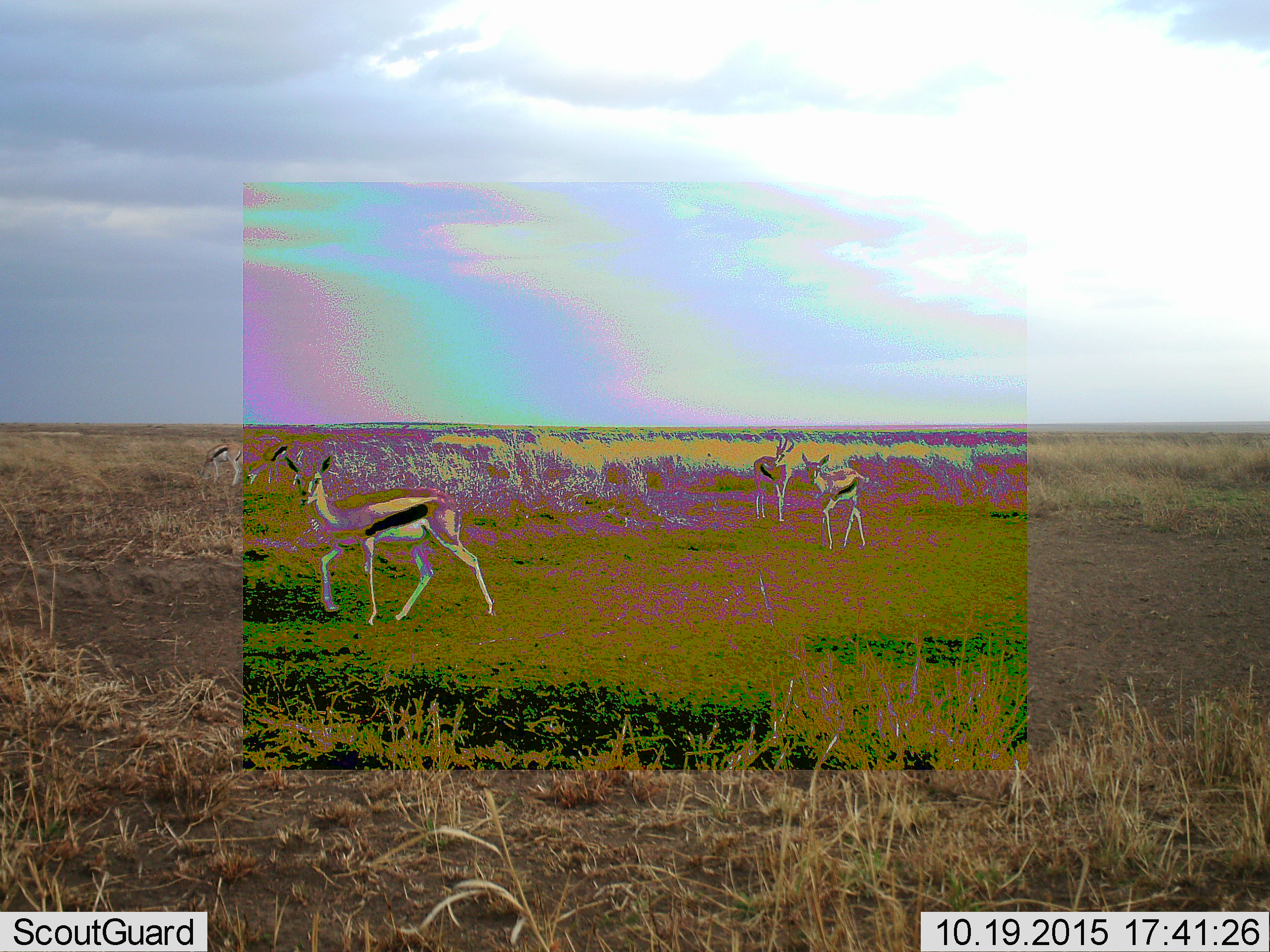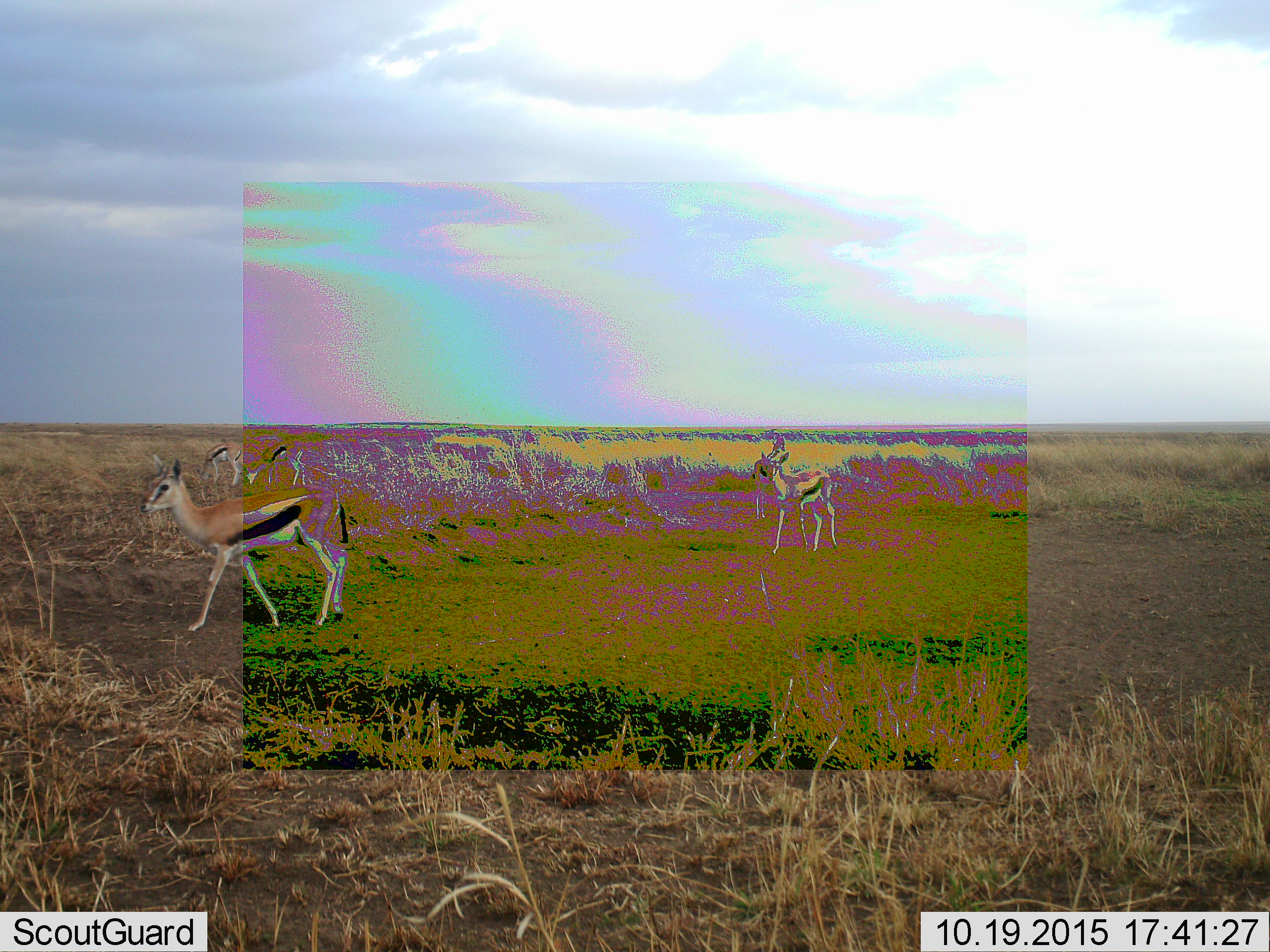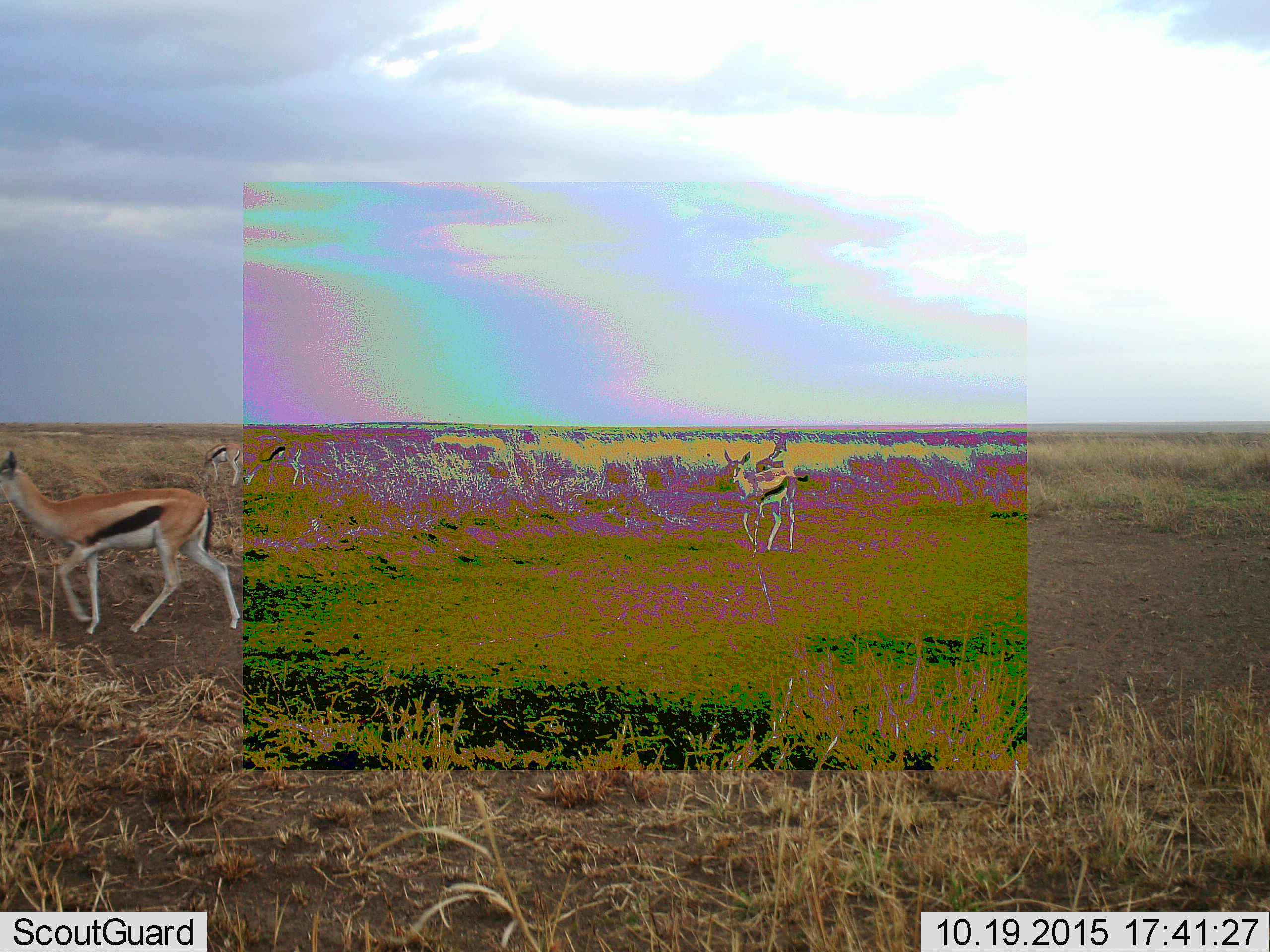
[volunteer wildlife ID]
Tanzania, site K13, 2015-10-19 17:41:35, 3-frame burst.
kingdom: Animalia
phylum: Chordata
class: Mammalia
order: Artiodactyla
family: Bovidae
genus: Eudorcas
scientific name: Eudorcas thomsonii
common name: thomson's gazelle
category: gazellethomsons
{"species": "gazellethomsons (thomson's gazelle) (Eudorcas thomsonii)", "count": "4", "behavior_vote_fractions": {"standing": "50%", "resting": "10%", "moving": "80%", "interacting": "10%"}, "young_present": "10%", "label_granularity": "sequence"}